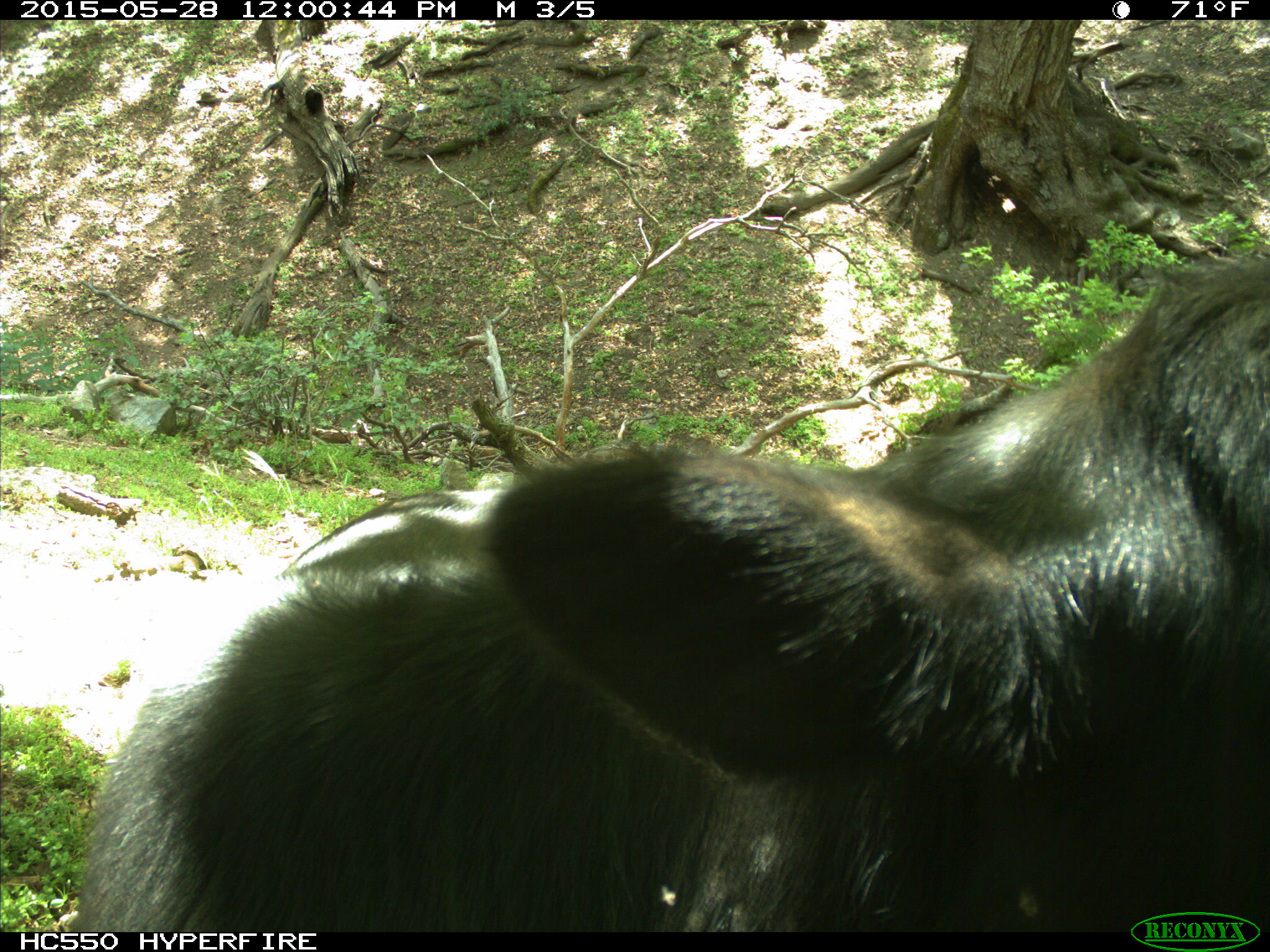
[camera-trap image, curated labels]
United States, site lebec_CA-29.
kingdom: Animalia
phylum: Chordata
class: Mammalia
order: Artiodactyla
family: Bovidae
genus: Bos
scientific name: Bos taurus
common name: domestic cow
Bos taurus (domestic cow).